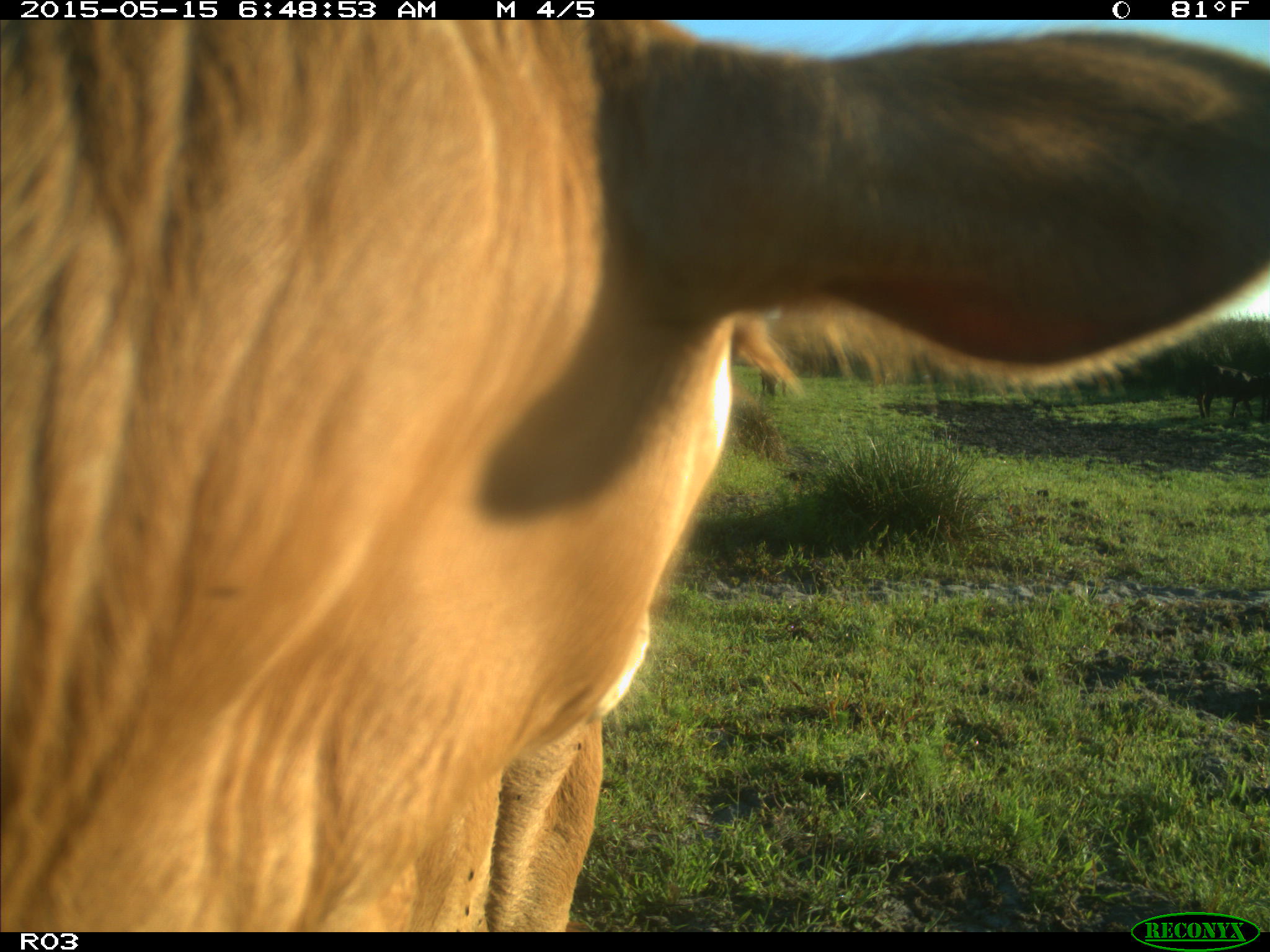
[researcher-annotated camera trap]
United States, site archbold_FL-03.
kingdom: Animalia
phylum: Chordata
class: Mammalia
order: Artiodactyla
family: Bovidae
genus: Bos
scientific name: Bos taurus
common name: domestic cow